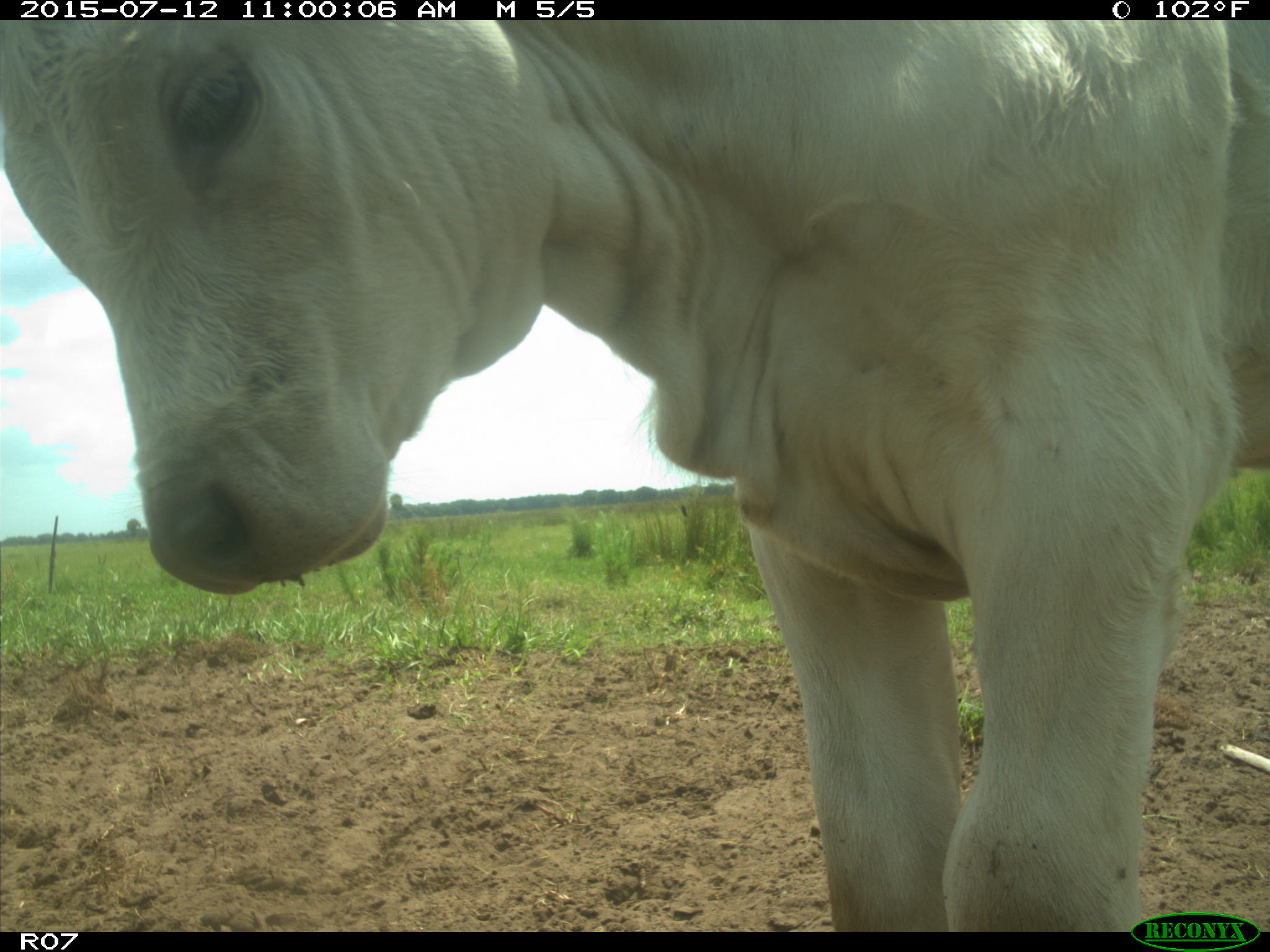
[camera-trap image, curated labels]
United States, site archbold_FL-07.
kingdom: Animalia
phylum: Chordata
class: Mammalia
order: Artiodactyla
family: Bovidae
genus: Bos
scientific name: Bos taurus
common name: domestic cow